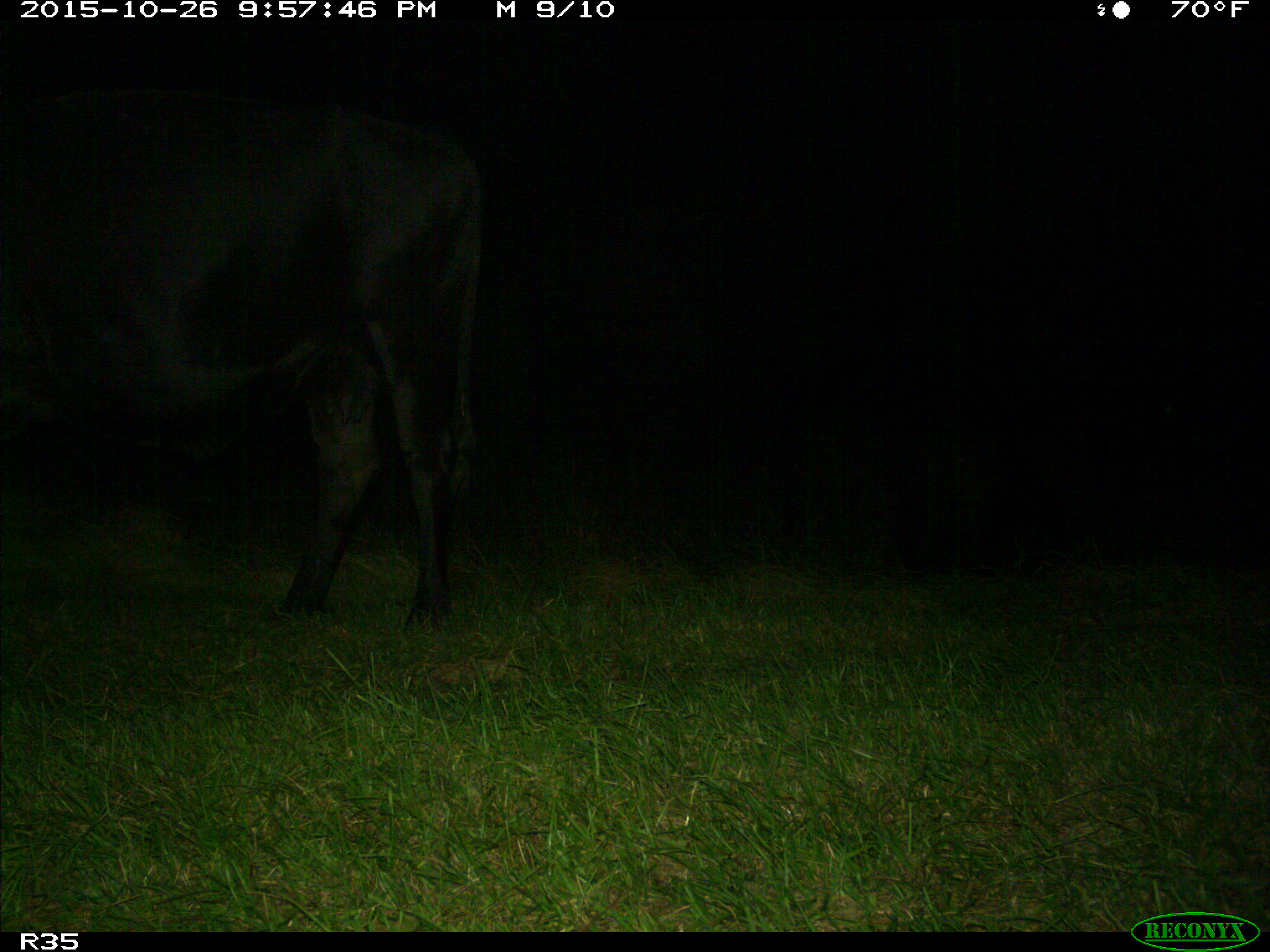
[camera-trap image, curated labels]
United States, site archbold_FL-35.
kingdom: Animalia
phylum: Chordata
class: Mammalia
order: Artiodactyla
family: Bovidae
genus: Bos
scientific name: Bos taurus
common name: domestic cow